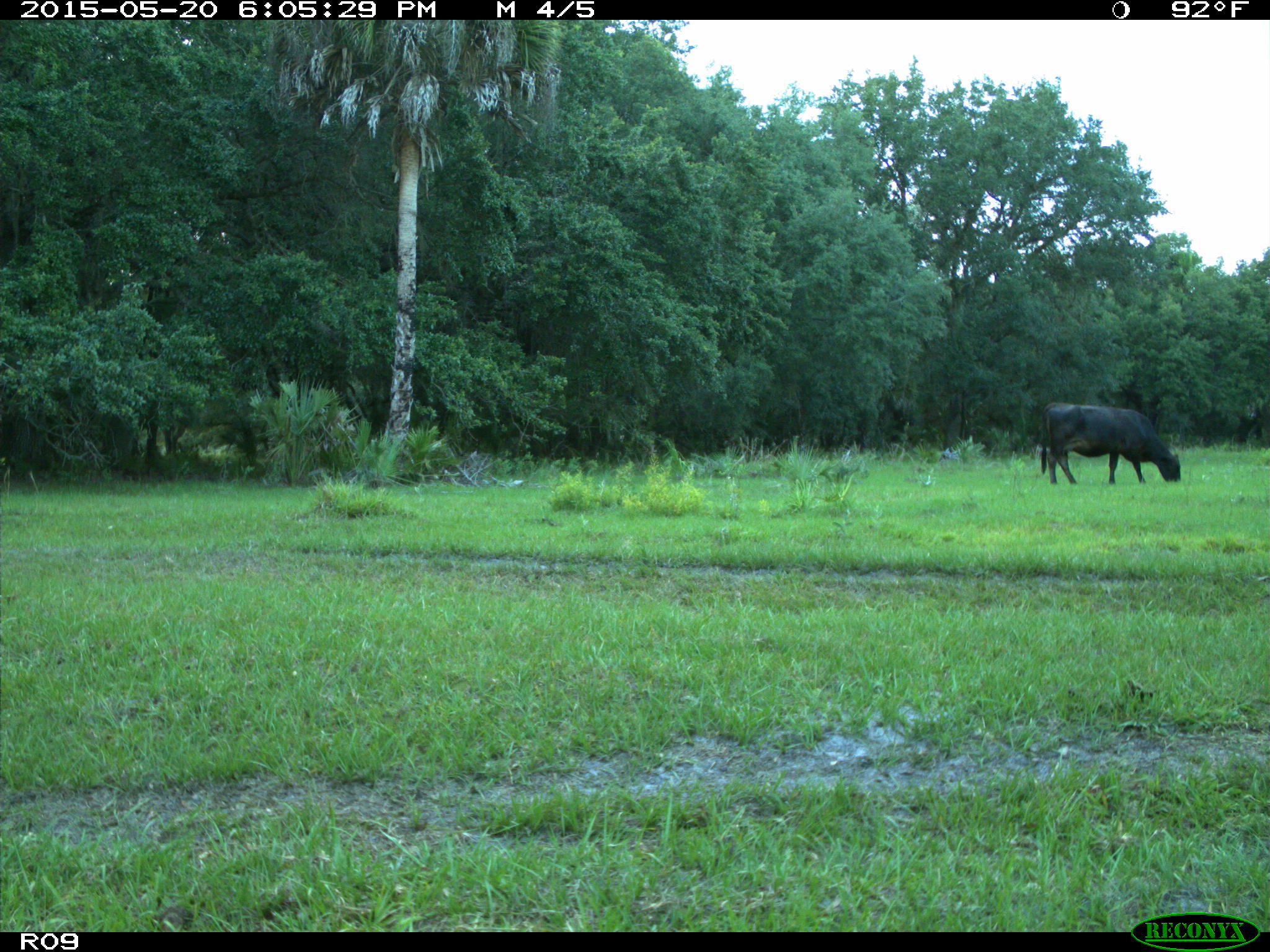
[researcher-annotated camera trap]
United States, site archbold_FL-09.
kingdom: Animalia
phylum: Chordata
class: Mammalia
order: Artiodactyla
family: Bovidae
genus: Bos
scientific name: Bos taurus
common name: domestic cow